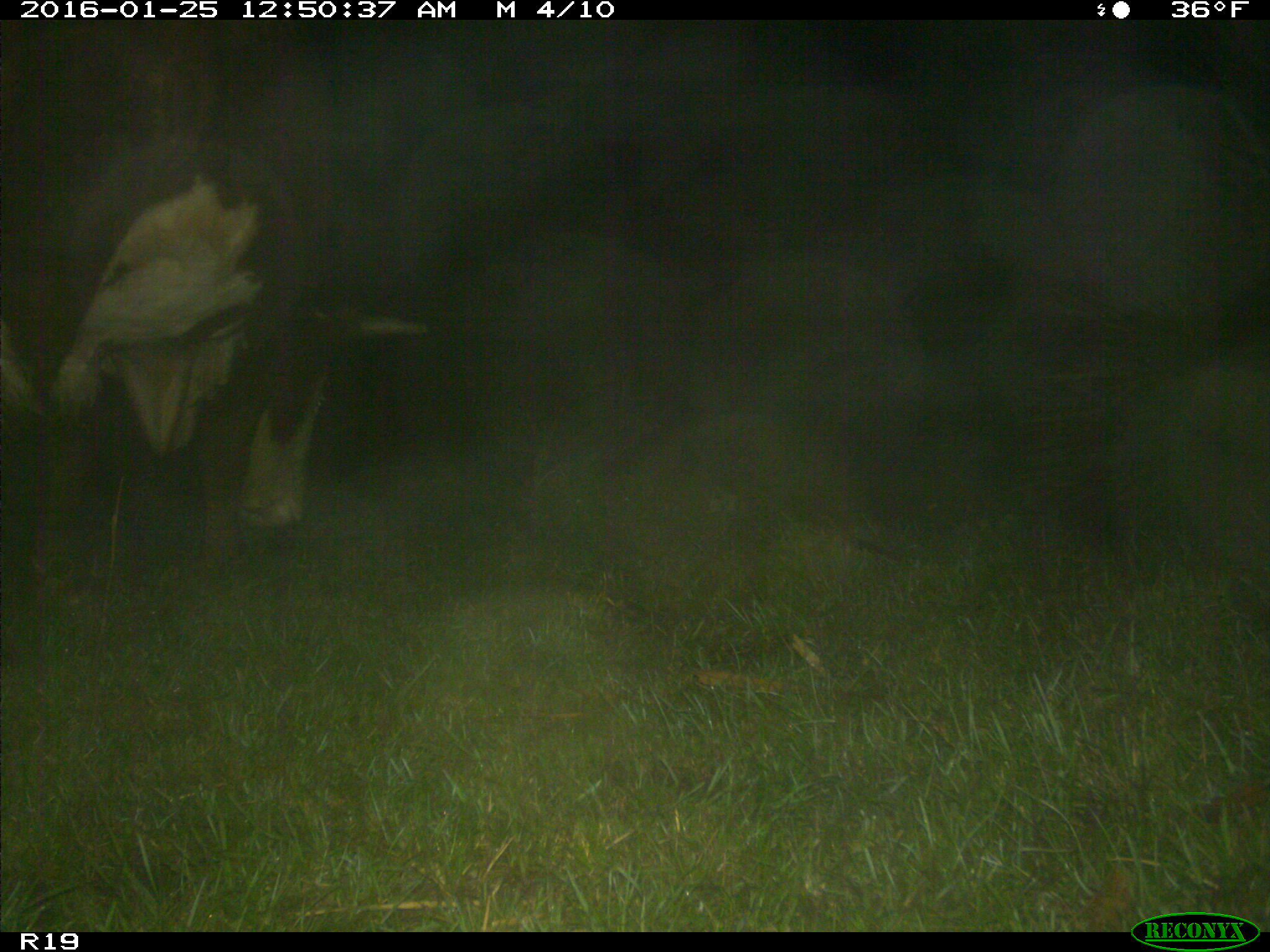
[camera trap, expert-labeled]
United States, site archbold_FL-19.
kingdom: Animalia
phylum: Chordata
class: Mammalia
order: Artiodactyla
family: Bovidae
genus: Bos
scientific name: Bos taurus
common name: domestic cow